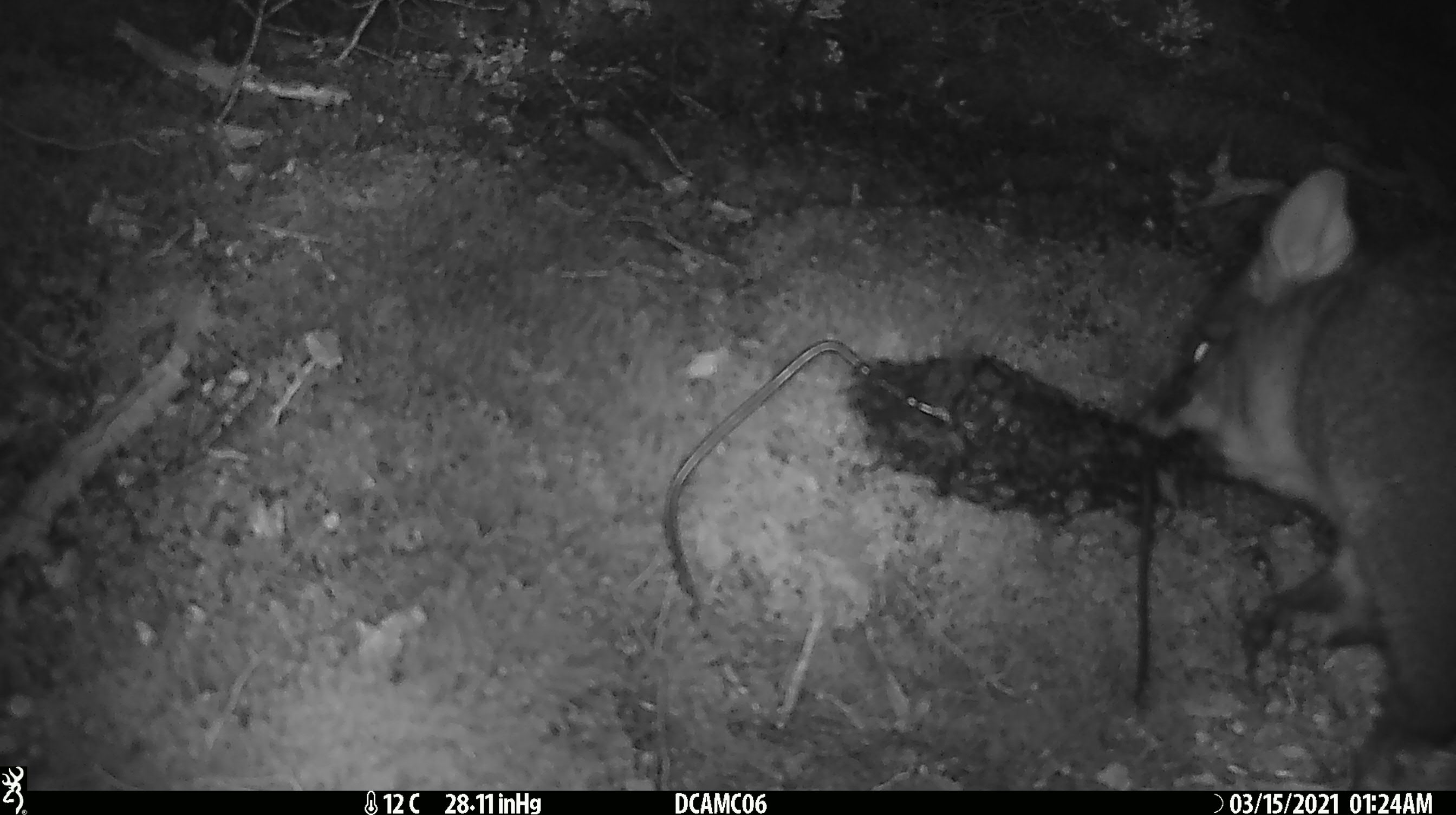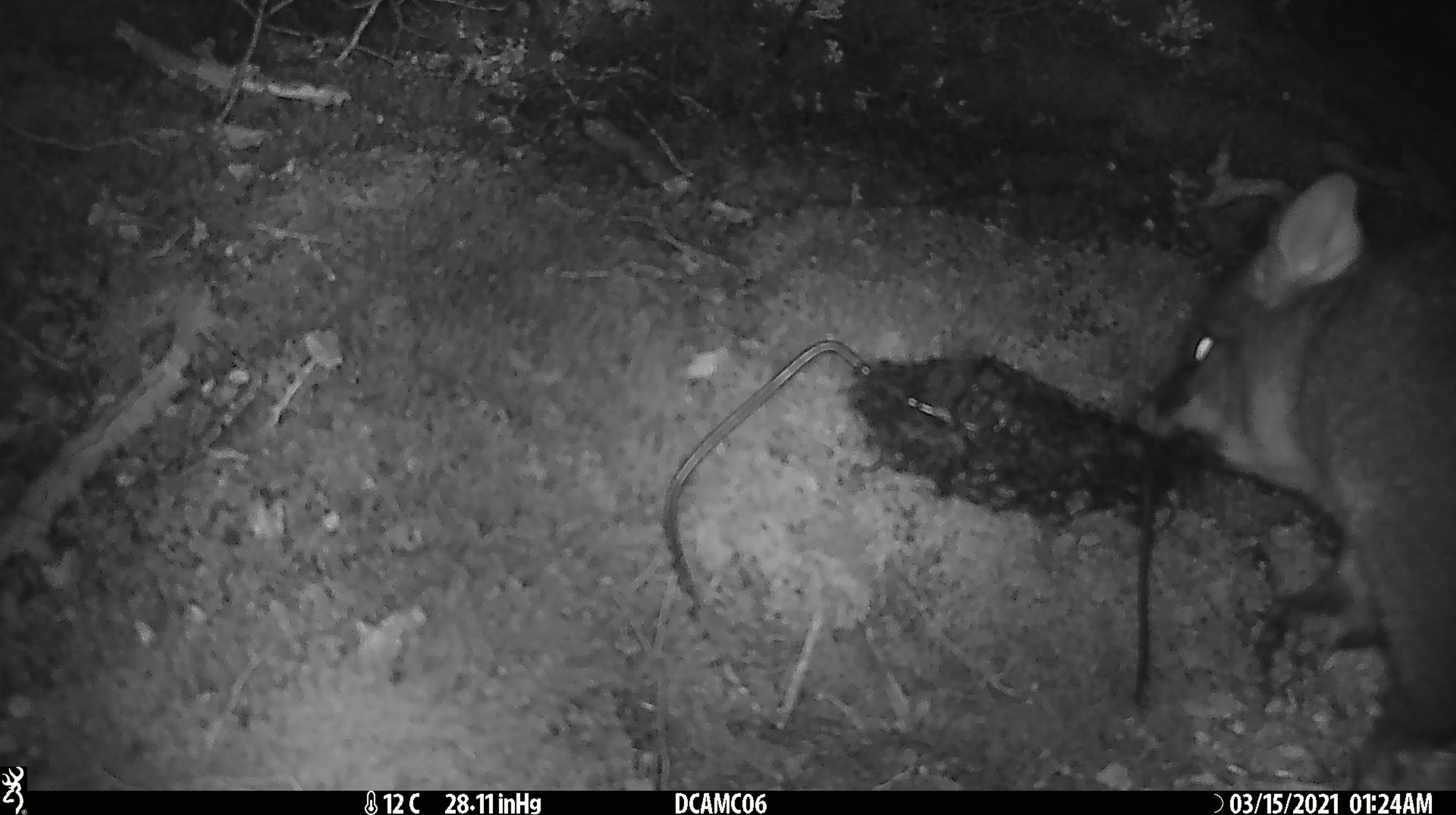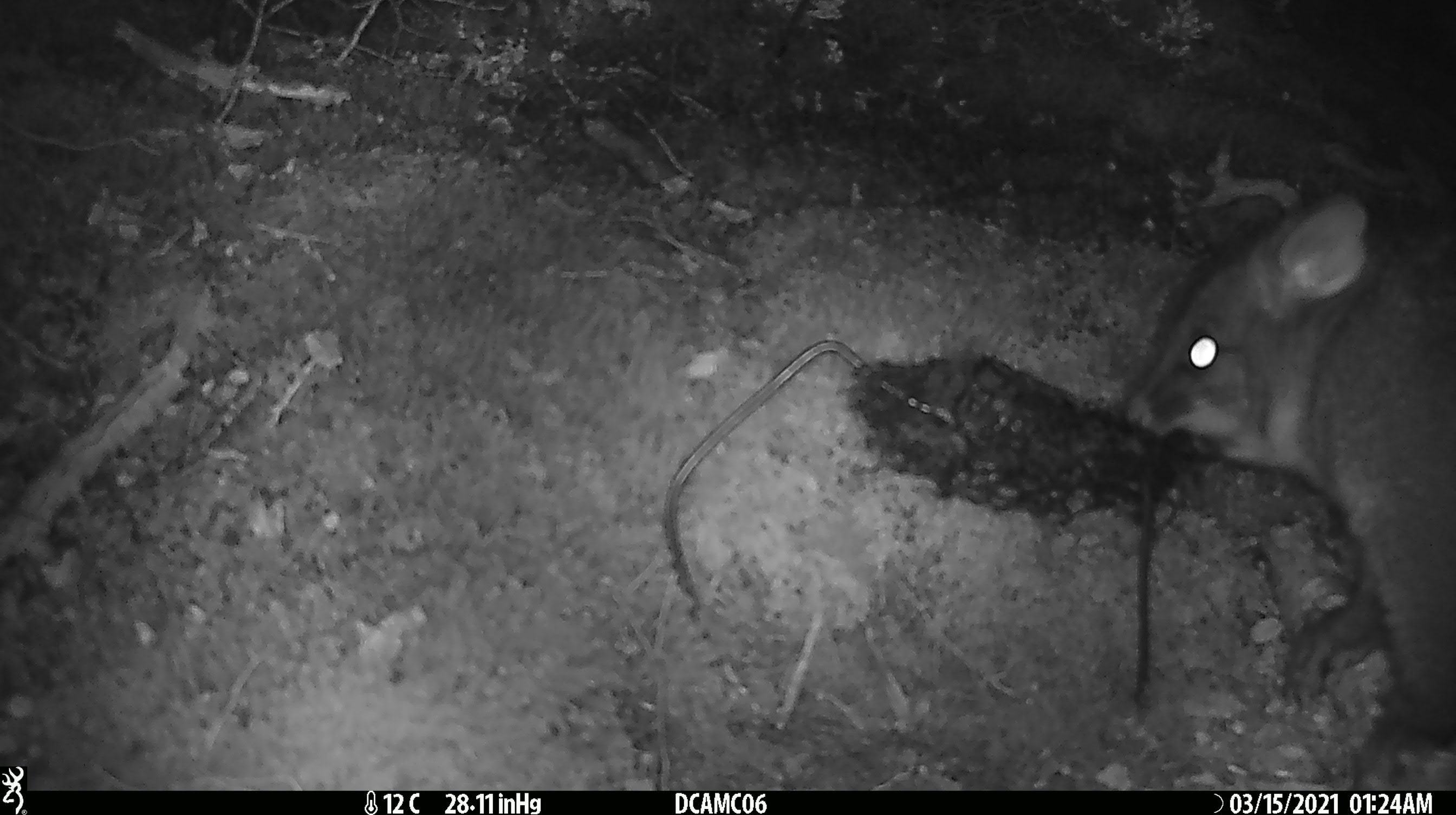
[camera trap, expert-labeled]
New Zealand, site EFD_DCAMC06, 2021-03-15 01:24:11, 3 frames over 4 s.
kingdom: Animalia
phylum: Chordata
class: Mammalia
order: Diprotodontia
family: Phalangeridae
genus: Trichosurus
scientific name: Trichosurus vulpecula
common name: common brushtail possum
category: possum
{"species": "possum (common brushtail possum) (Trichosurus vulpecula)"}